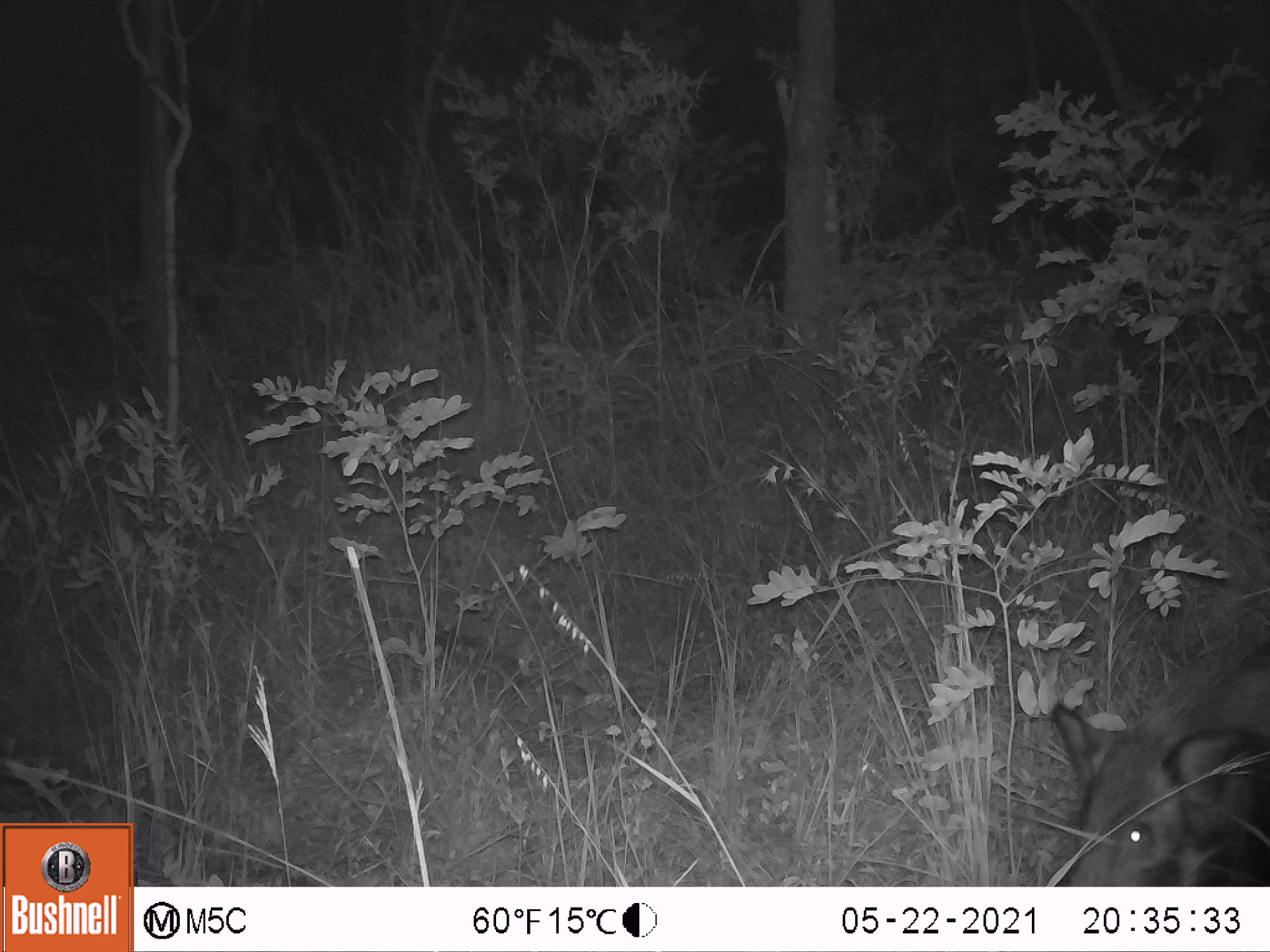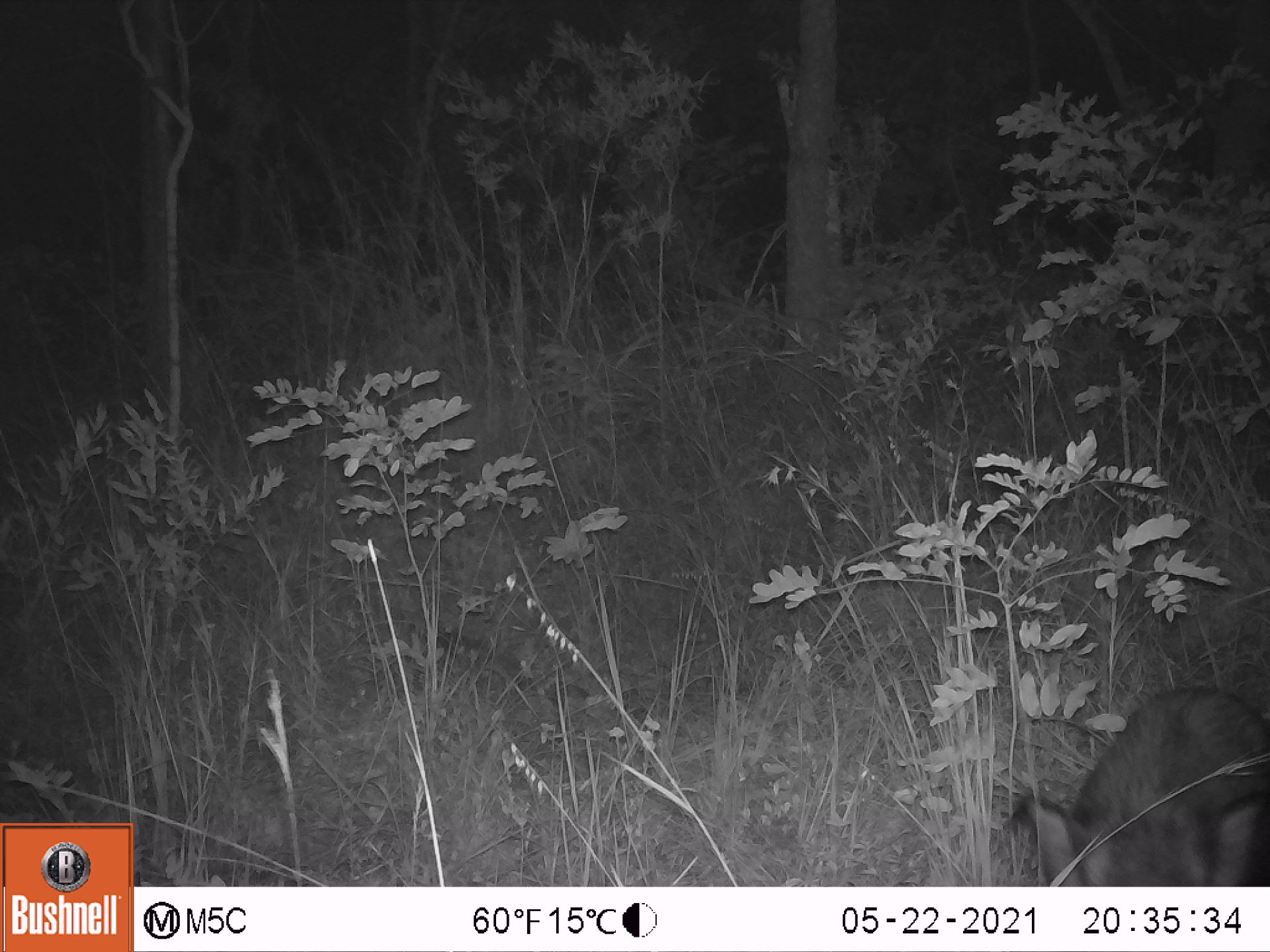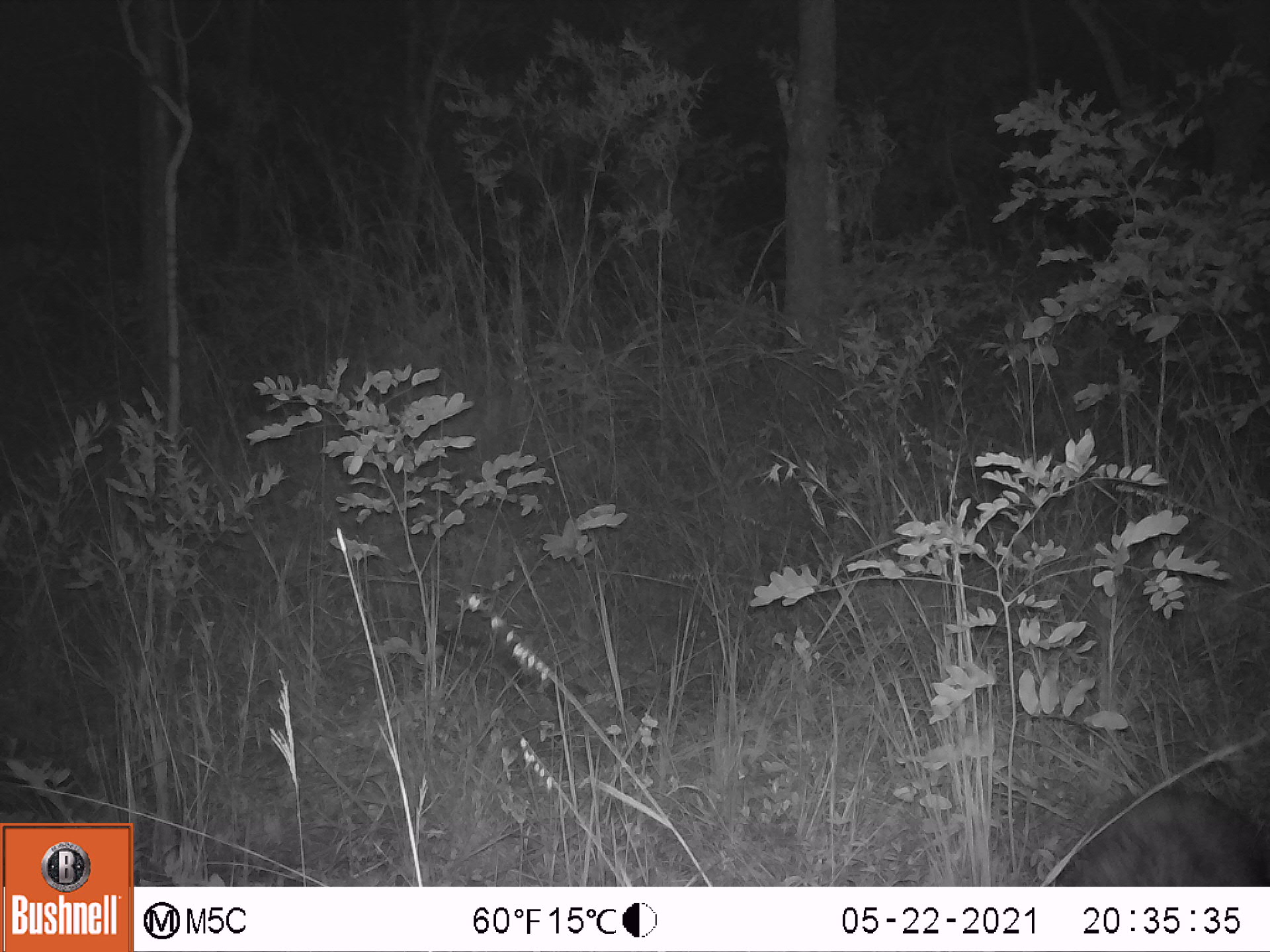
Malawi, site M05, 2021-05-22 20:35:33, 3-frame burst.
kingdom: Animalia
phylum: Chordata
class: Mammalia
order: Artiodactyla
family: Suidae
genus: Potamochoerus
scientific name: Potamochoerus larvatus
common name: bushpig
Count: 1.